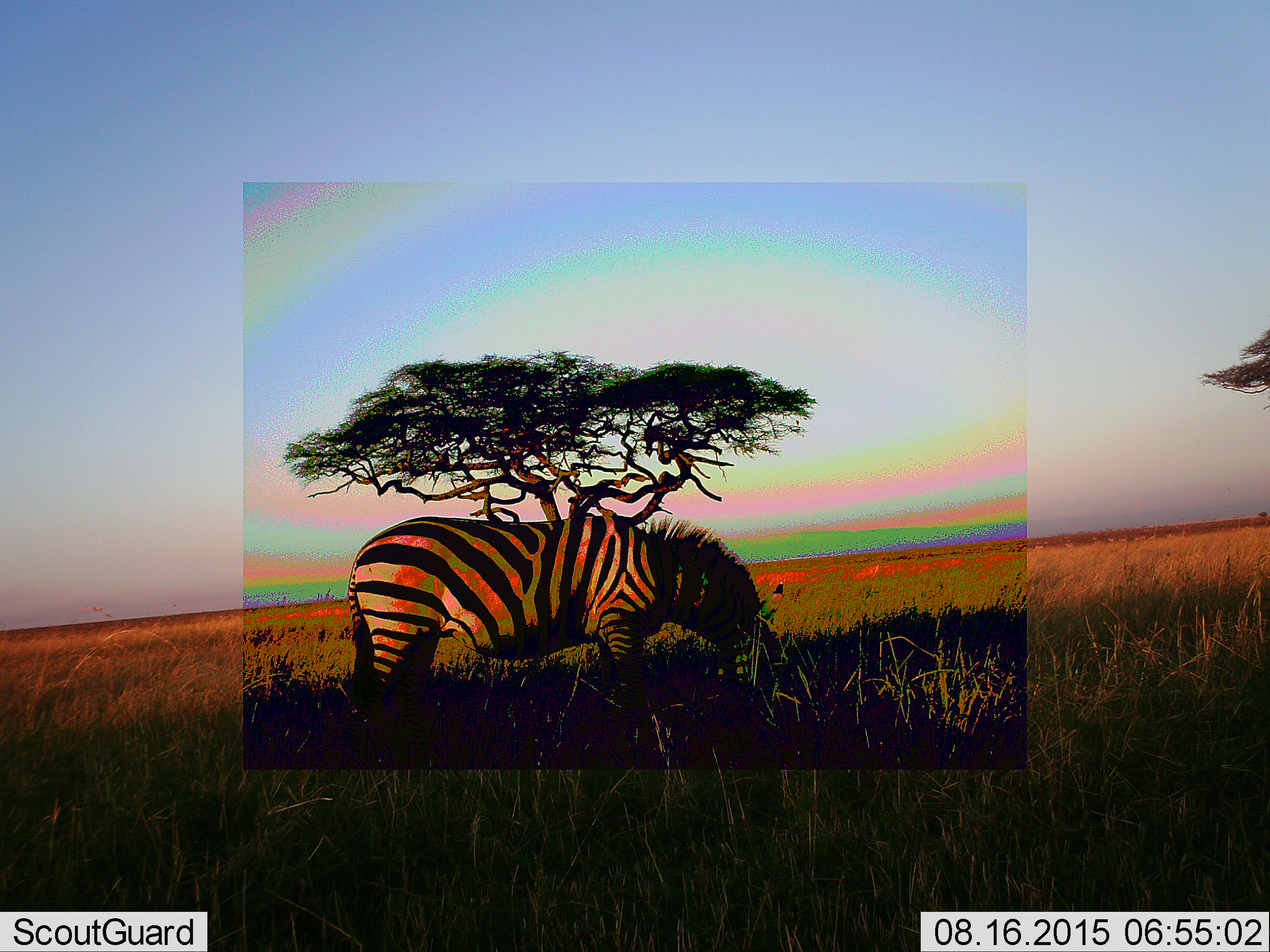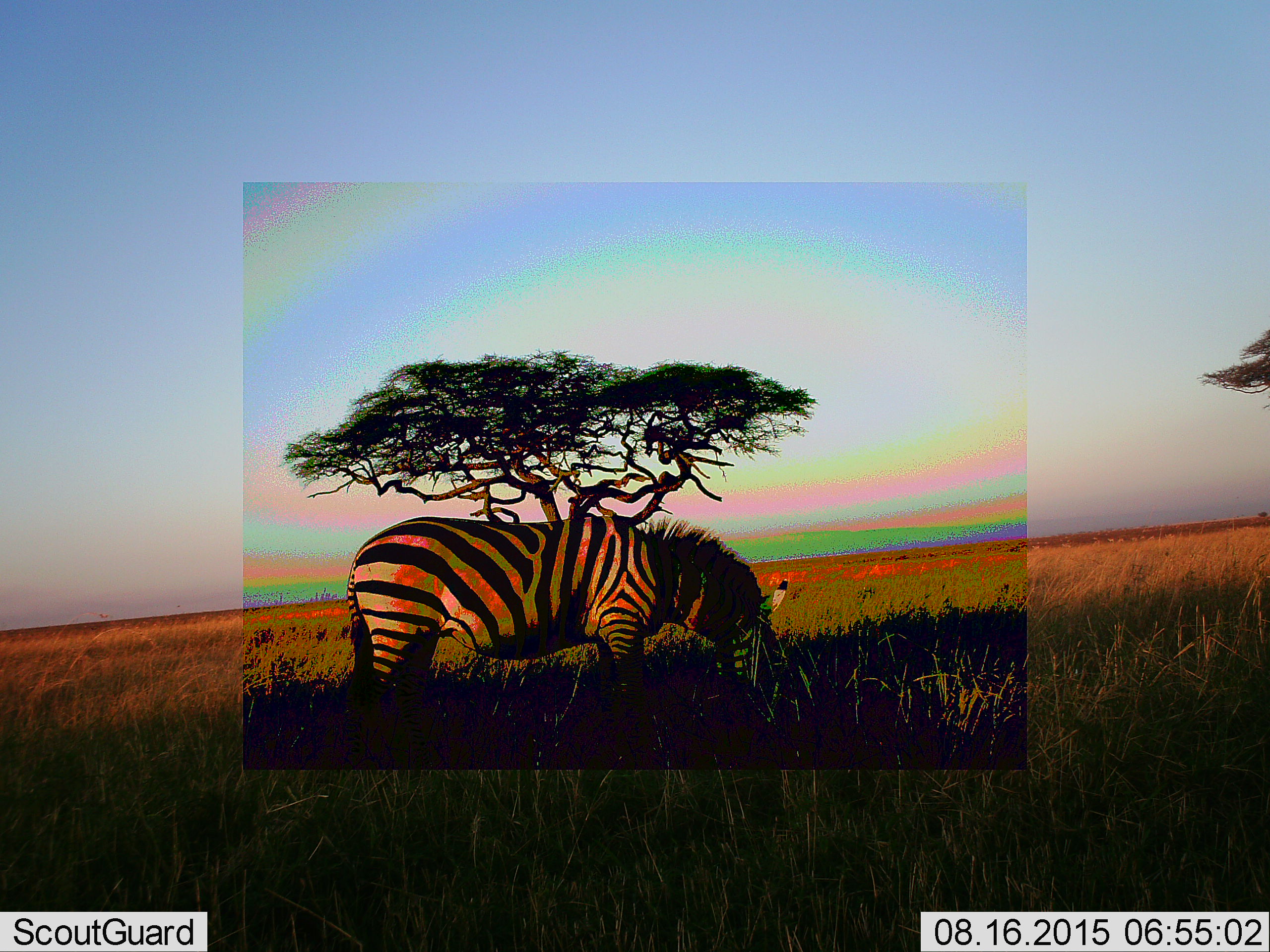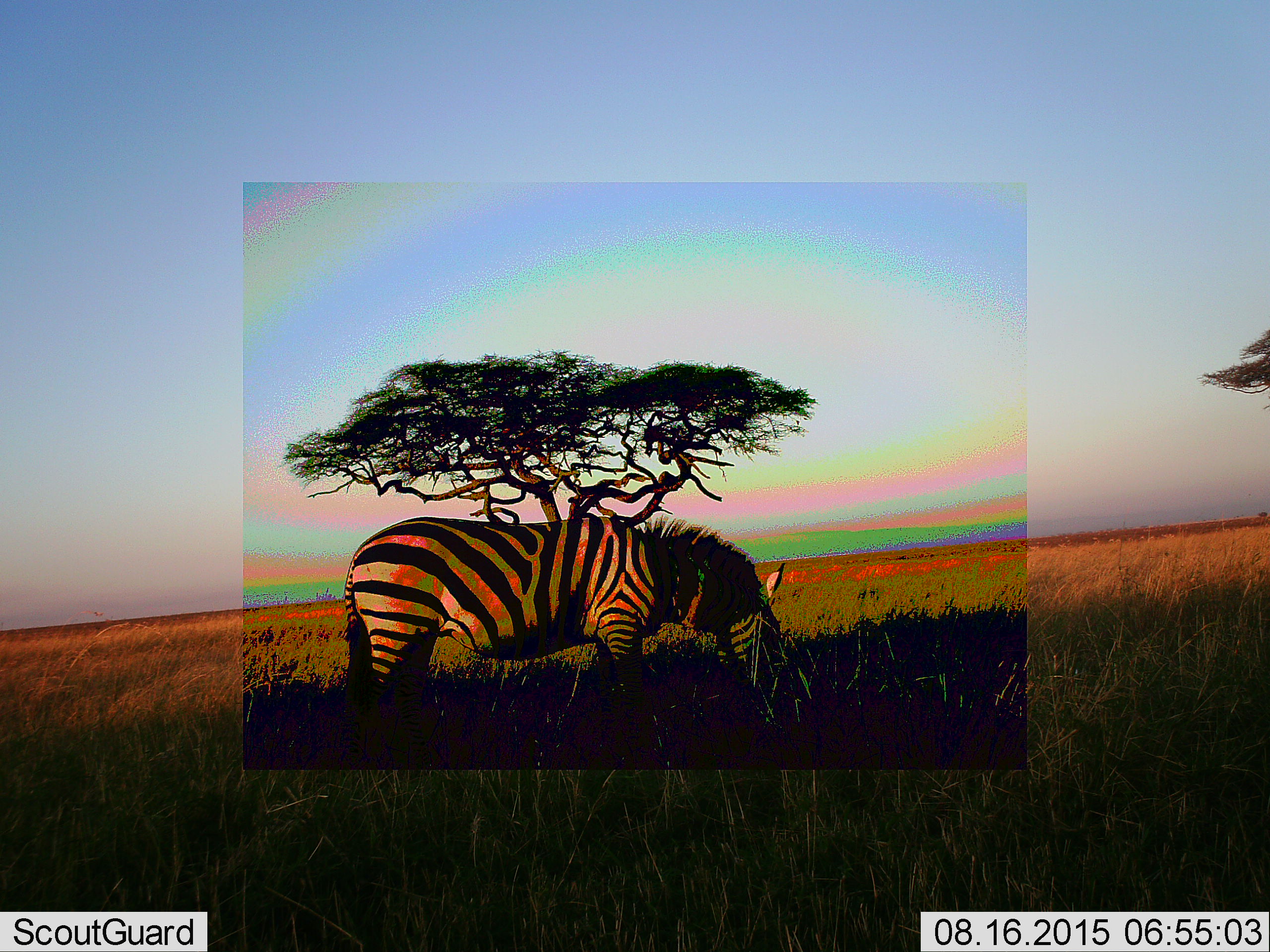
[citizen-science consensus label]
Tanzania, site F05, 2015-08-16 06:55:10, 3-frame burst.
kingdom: Animalia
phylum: Chordata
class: Mammalia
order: Perissodactyla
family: Equidae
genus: Equus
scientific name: Equus quagga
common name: plains zebra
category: zebra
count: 1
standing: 29%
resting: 6%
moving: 6%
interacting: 0%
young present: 0%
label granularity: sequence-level